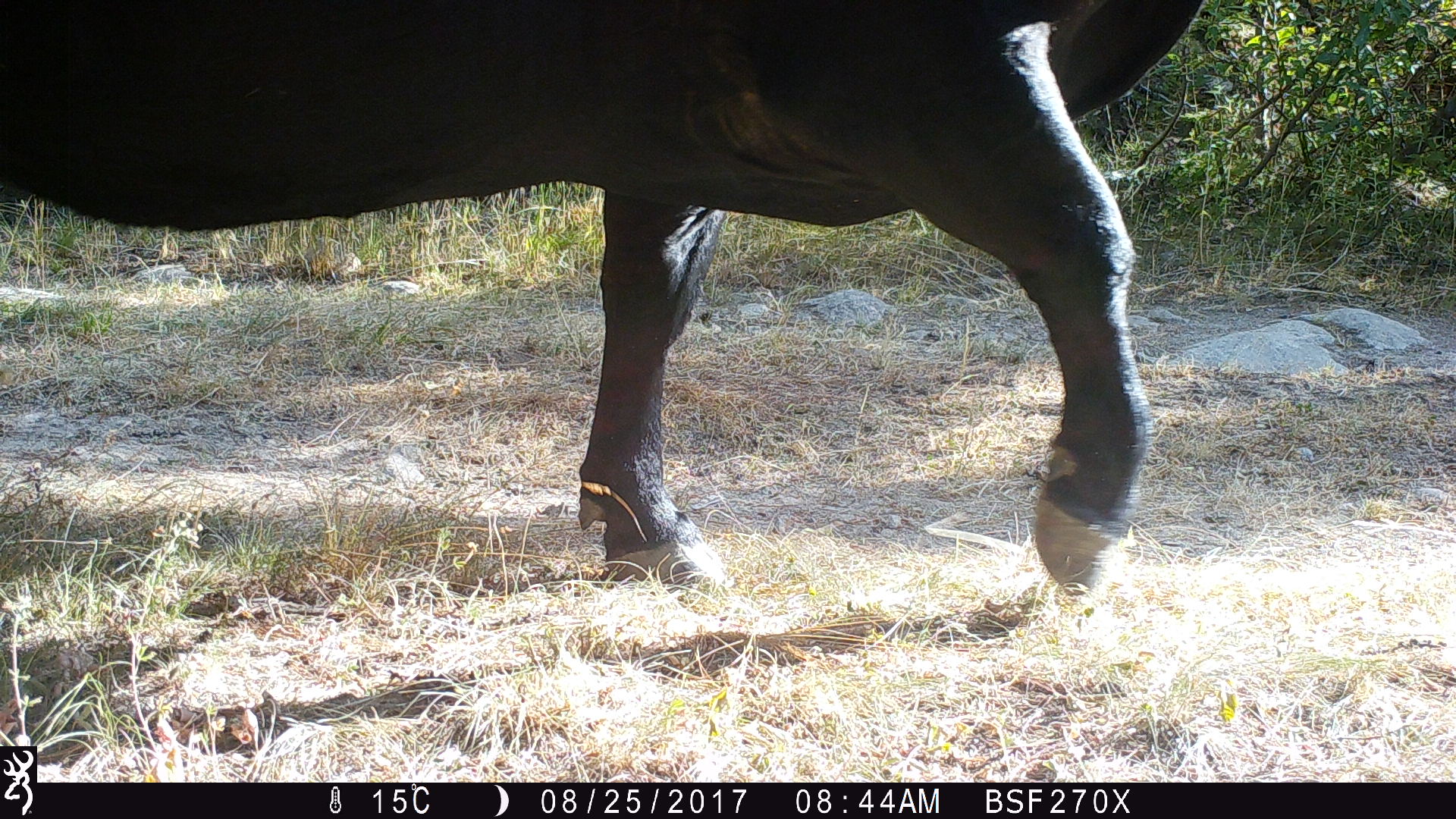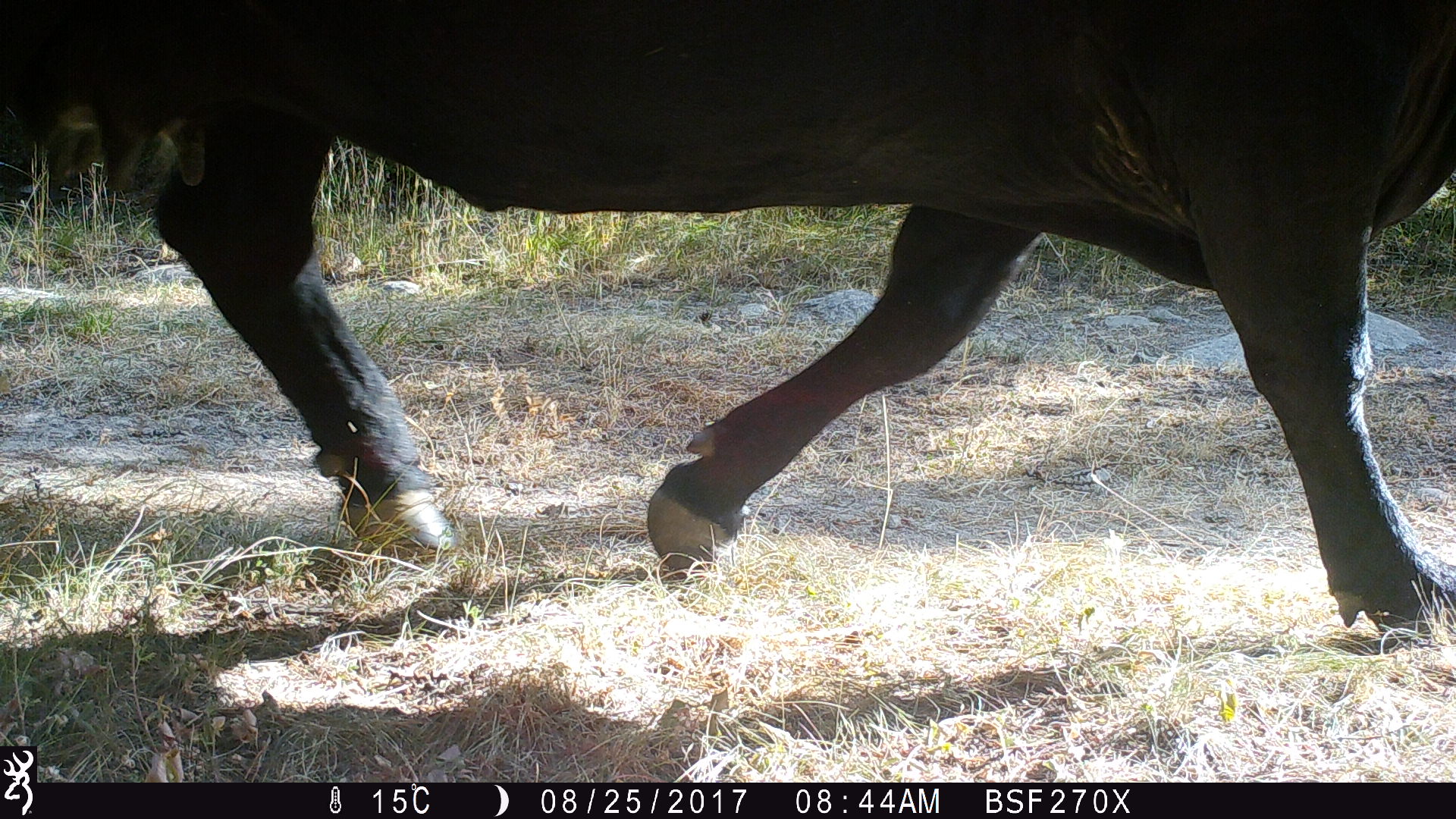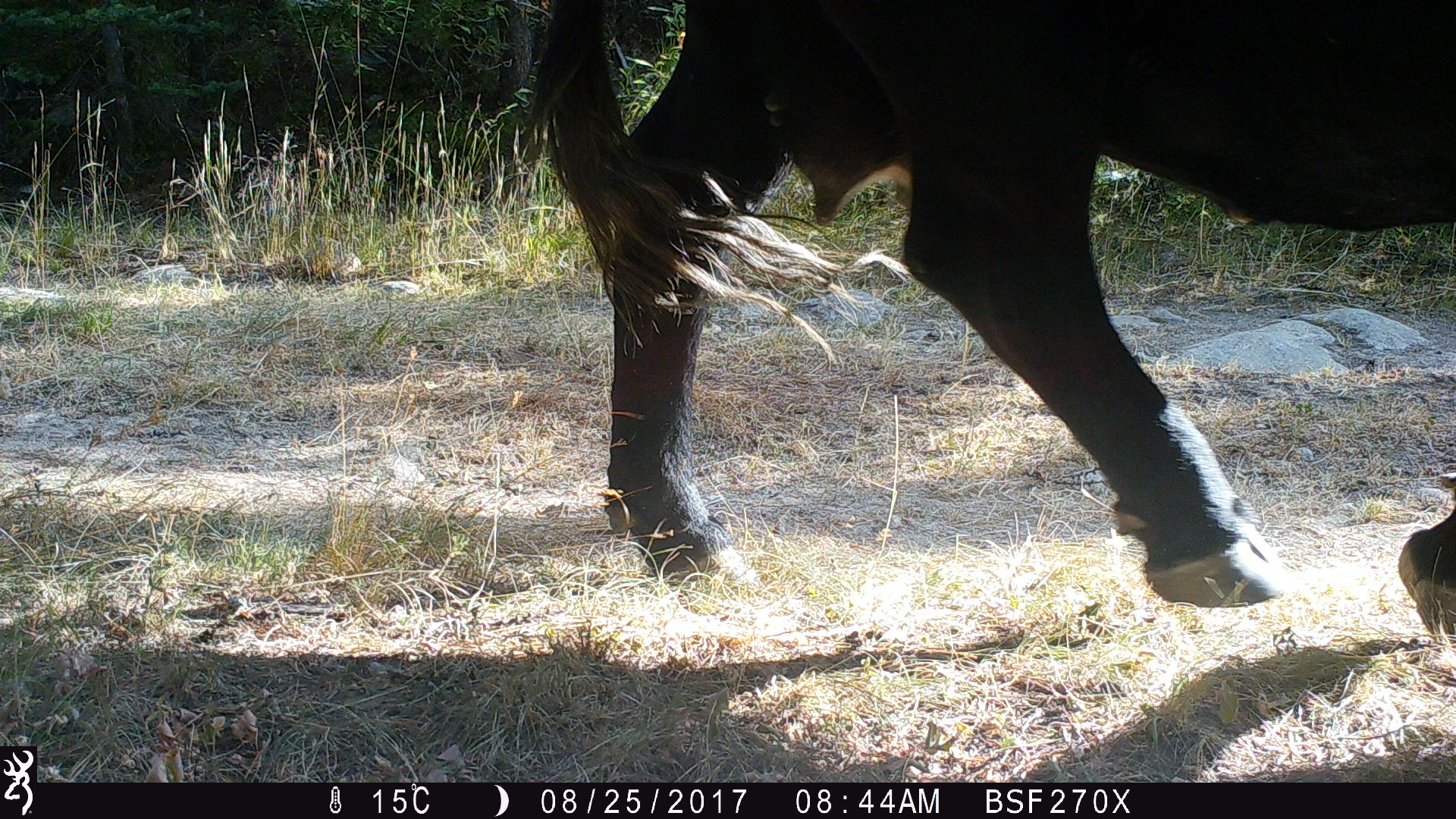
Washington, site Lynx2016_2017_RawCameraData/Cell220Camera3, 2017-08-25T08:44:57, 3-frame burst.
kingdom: Animalia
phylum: Chordata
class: Mammalia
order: Artiodactyla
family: Bovidae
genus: Bos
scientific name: Bos taurus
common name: domestic cattle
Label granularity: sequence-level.